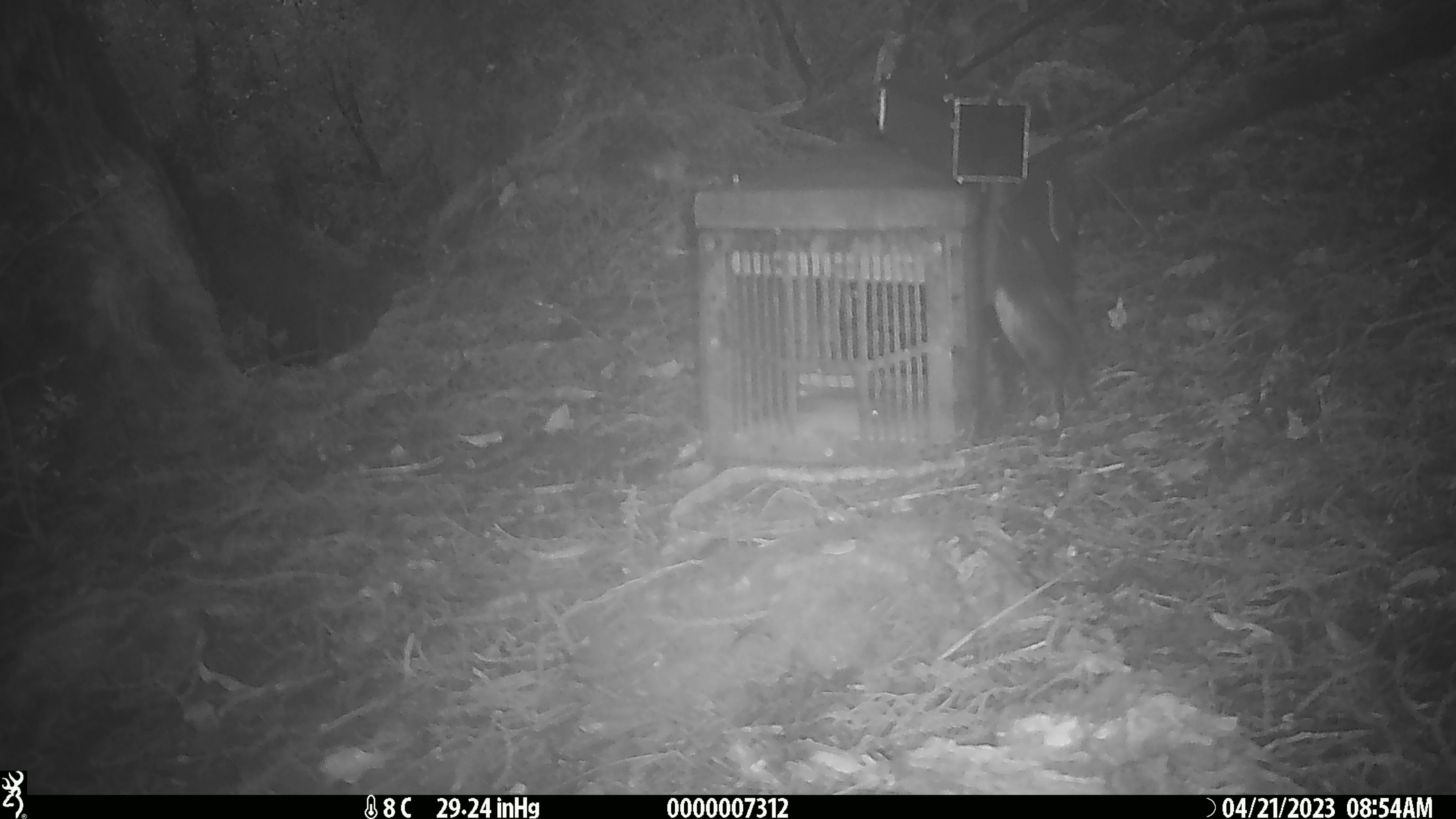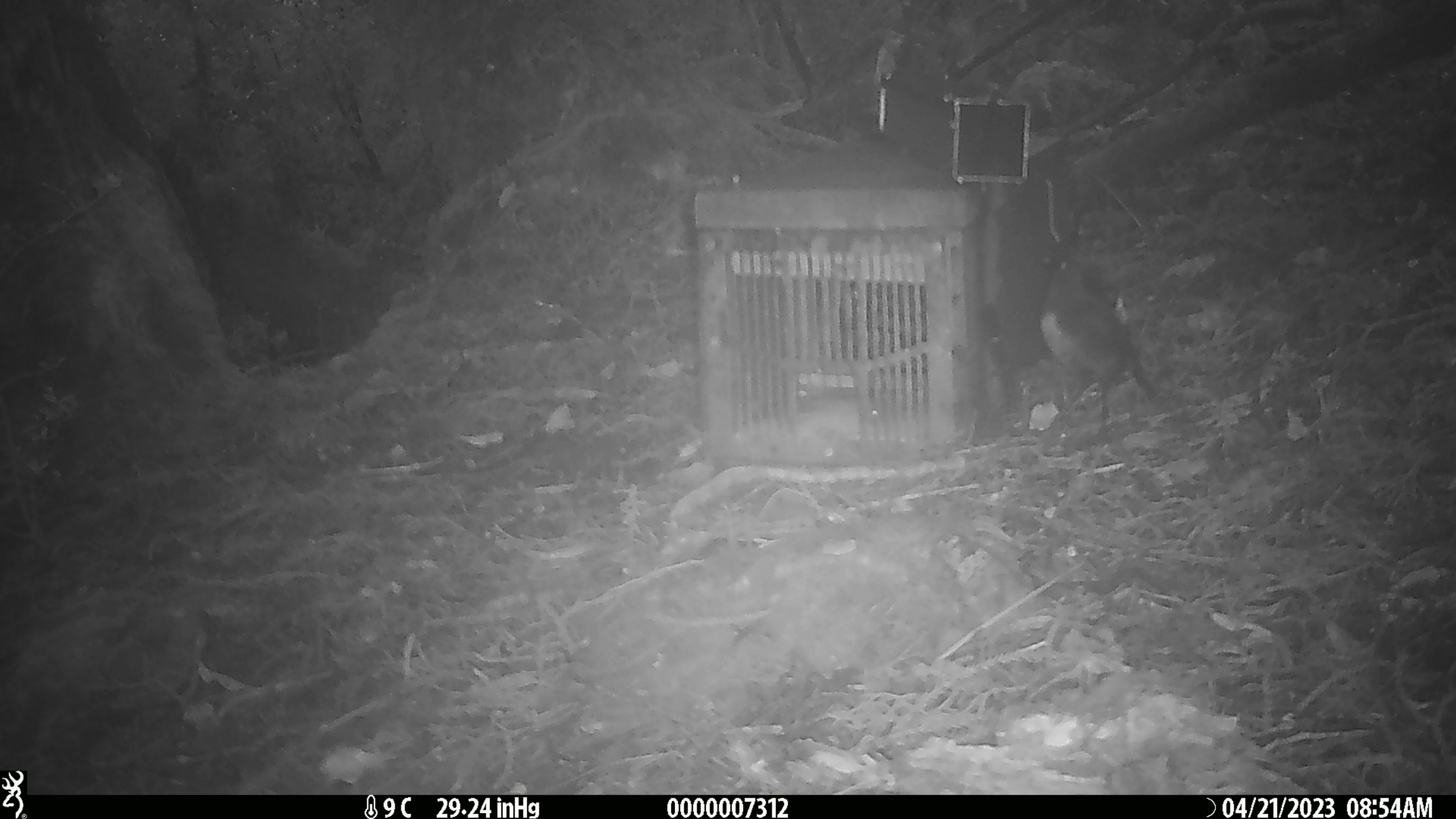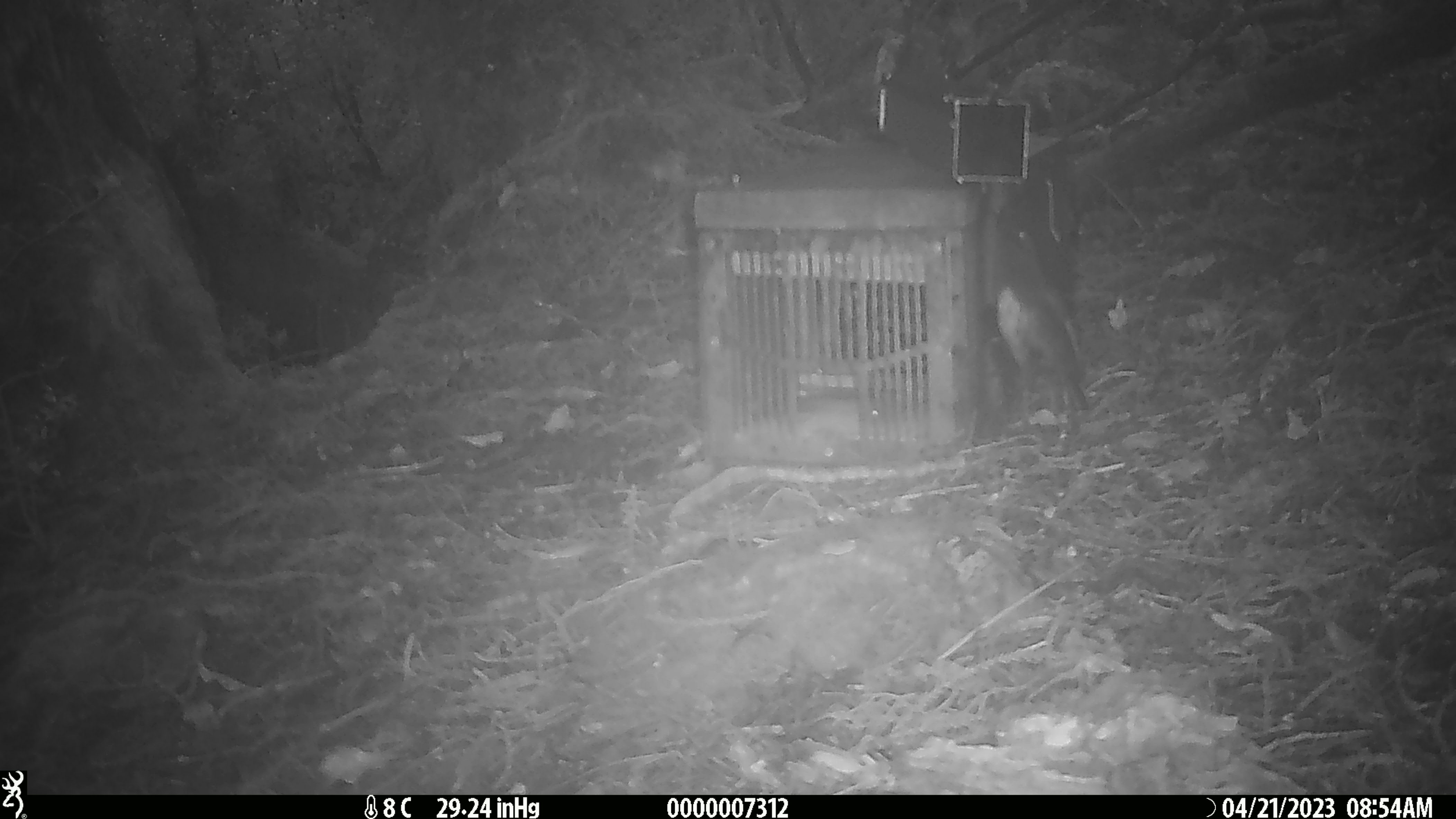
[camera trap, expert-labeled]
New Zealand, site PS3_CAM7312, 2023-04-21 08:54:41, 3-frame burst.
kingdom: Animalia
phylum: Chordata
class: Aves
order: Passeriformes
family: Petroicidae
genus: Petroica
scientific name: Petroica australis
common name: new zealand robin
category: robin